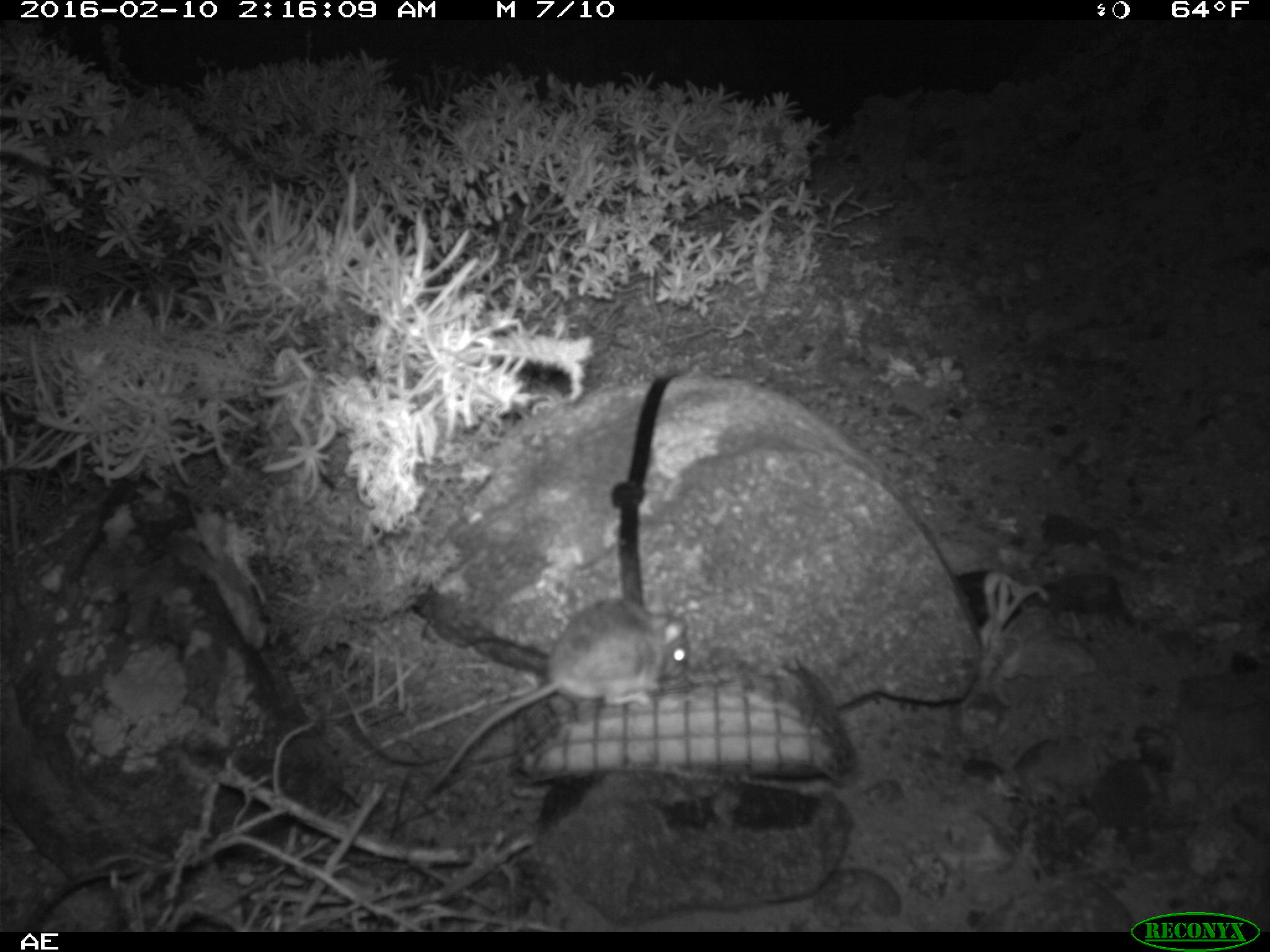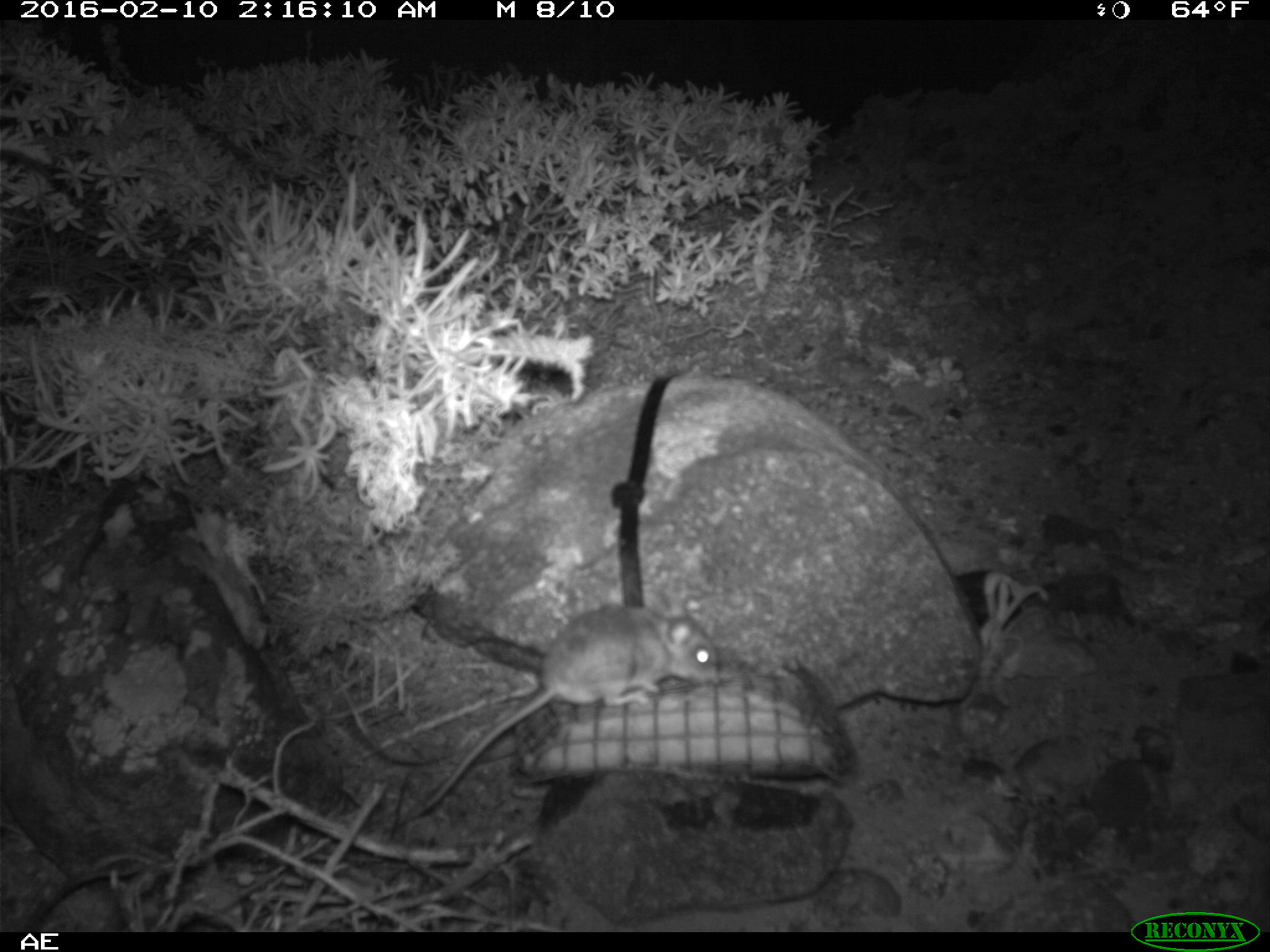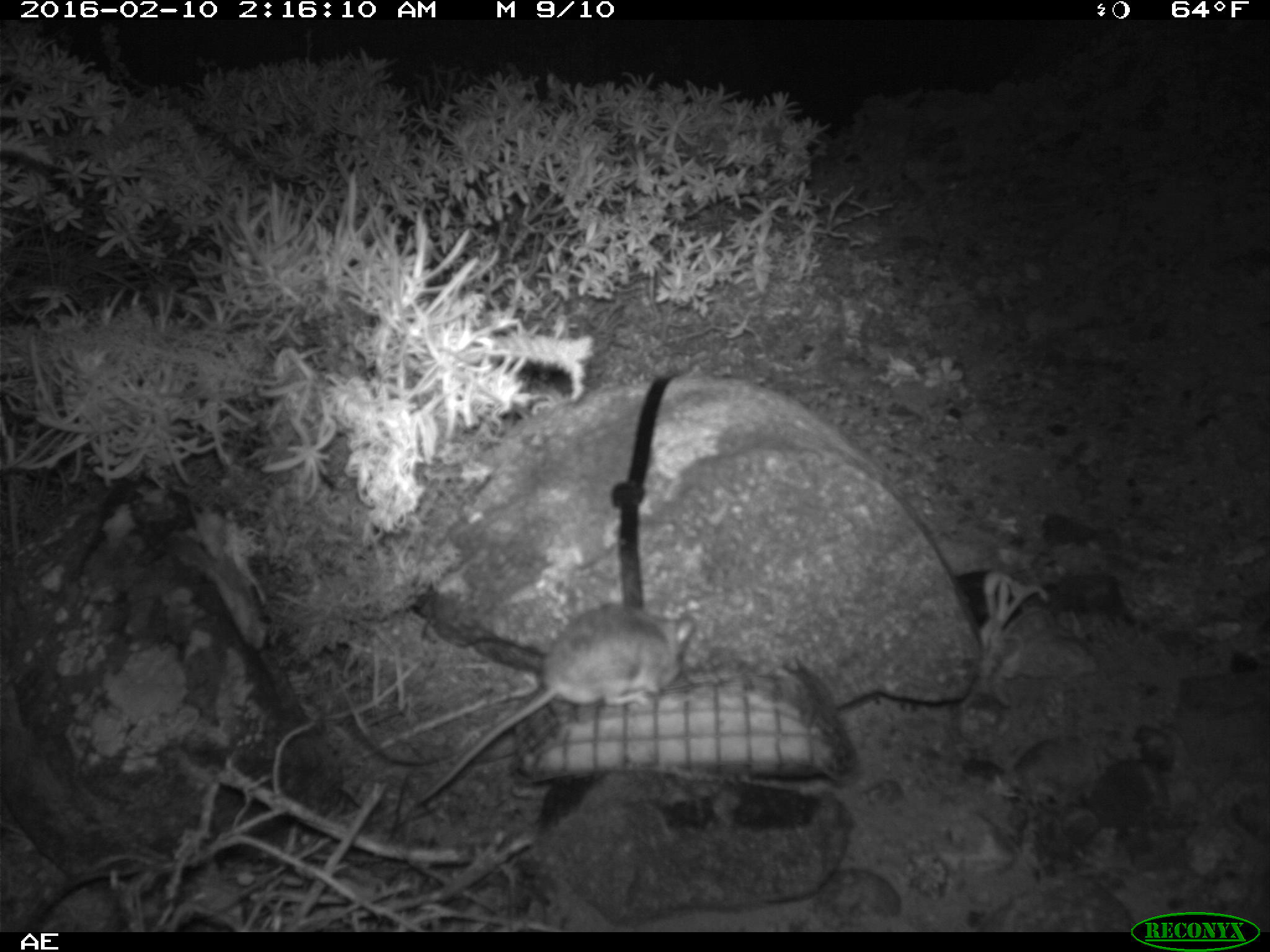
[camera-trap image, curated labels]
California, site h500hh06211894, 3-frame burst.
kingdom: Animalia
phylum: Chordata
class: Mammalia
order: Rodentia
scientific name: Rodentia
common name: rodent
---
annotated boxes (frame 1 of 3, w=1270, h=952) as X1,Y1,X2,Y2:
rodent: 417,597,689,801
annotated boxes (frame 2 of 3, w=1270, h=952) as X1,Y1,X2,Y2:
rodent: 401,589,722,819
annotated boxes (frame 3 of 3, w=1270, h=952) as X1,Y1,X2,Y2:
rodent: 417,601,695,805